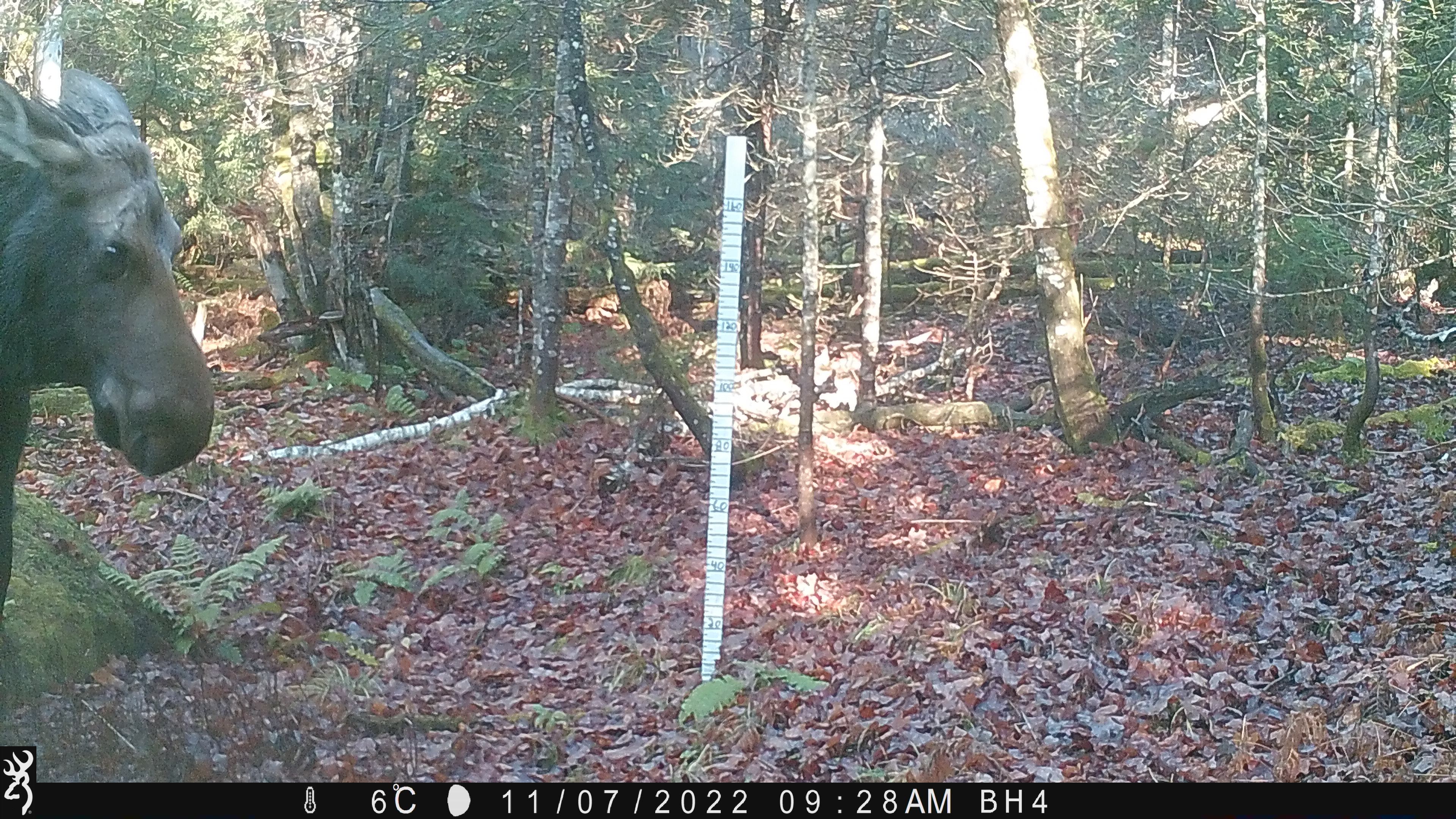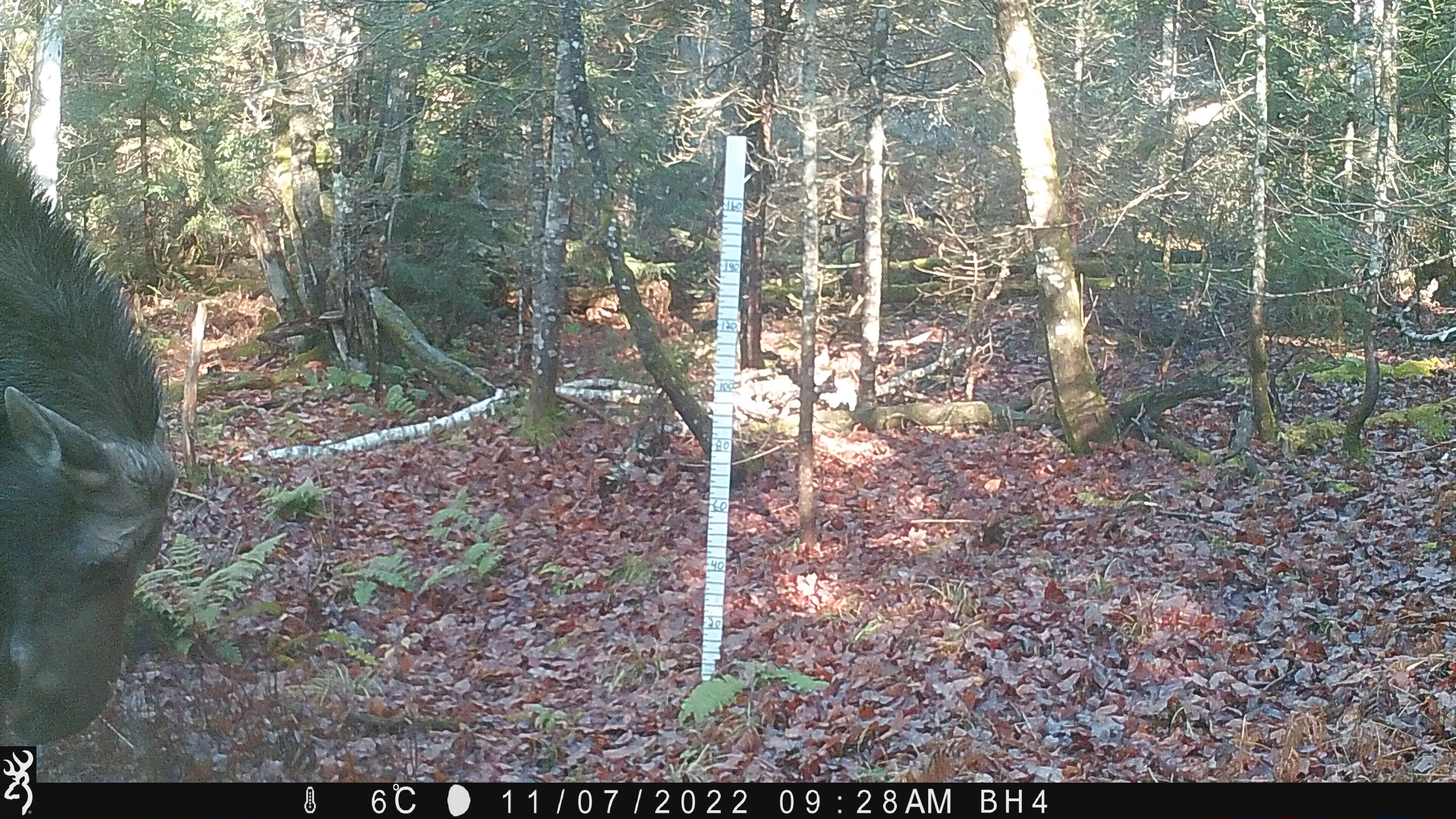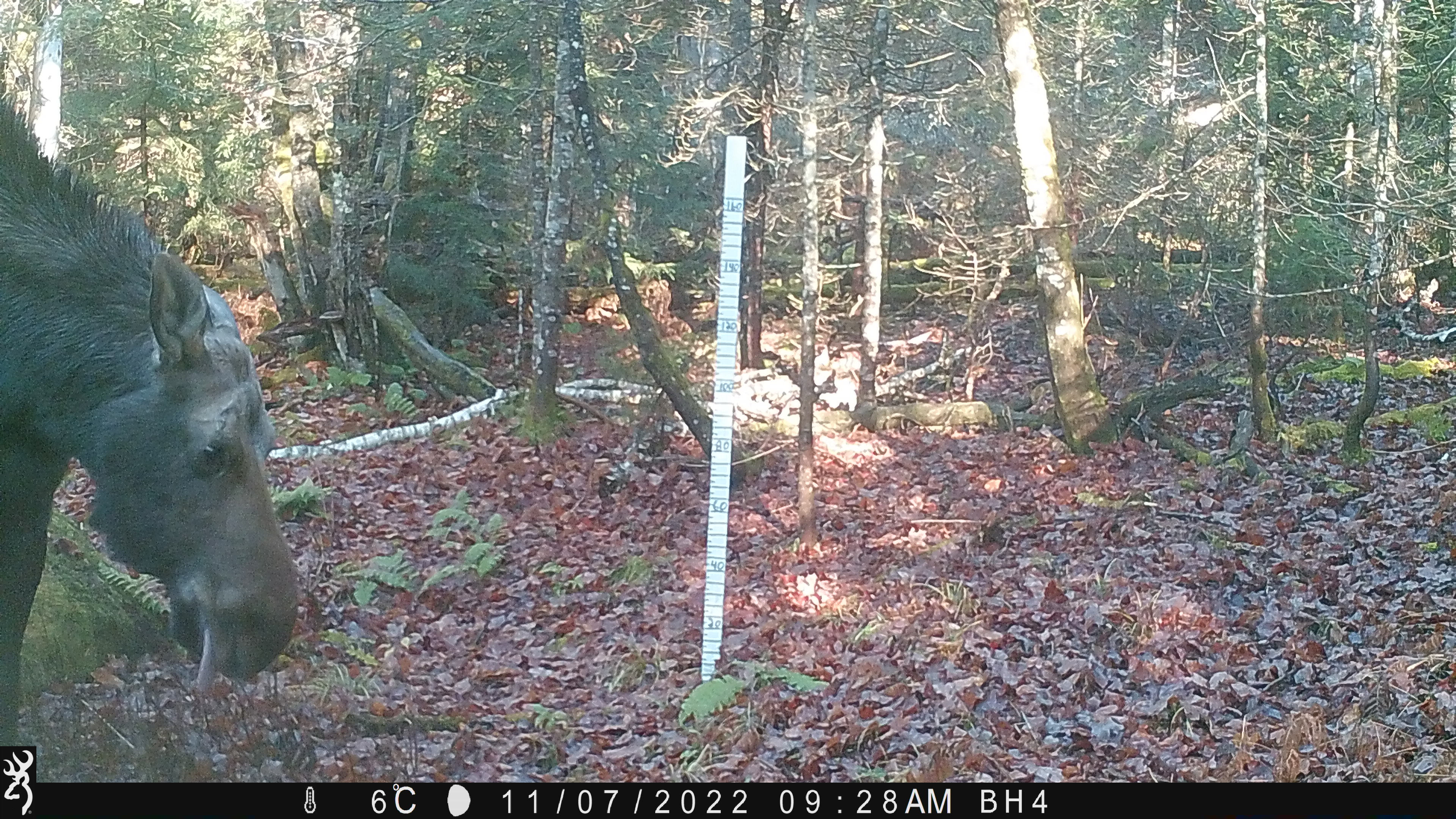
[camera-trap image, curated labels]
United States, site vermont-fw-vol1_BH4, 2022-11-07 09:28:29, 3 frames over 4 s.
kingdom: Animalia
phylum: Chordata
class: Mammalia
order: Artiodactyla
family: Cervidae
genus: Alces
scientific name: Alces alces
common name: moose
Moose (Alces alces).